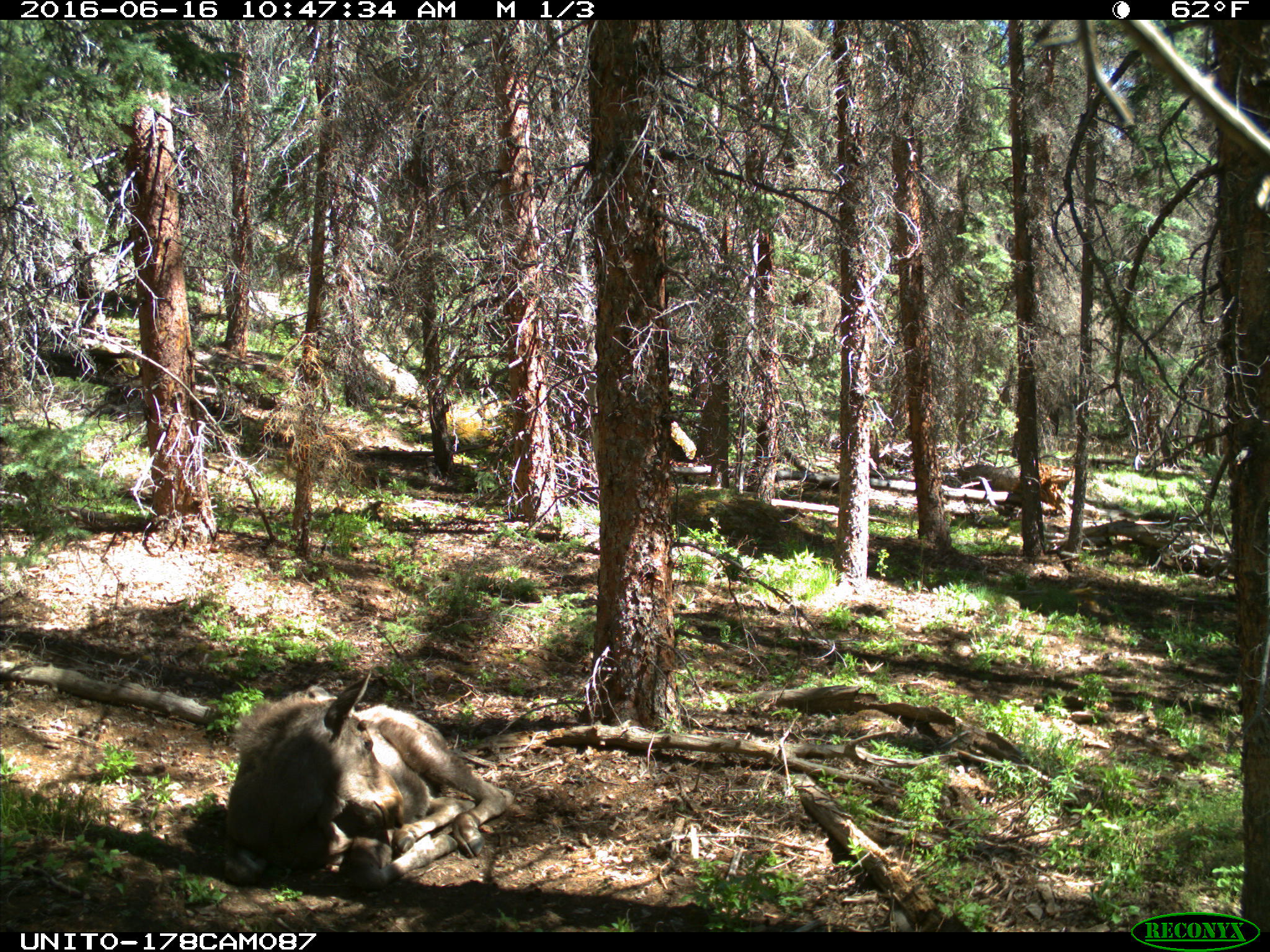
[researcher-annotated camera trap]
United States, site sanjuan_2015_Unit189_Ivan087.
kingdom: Animalia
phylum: Chordata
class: Mammalia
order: Artiodactyla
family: Cervidae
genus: Alces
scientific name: Alces alces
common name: moose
Alces alces (moose).